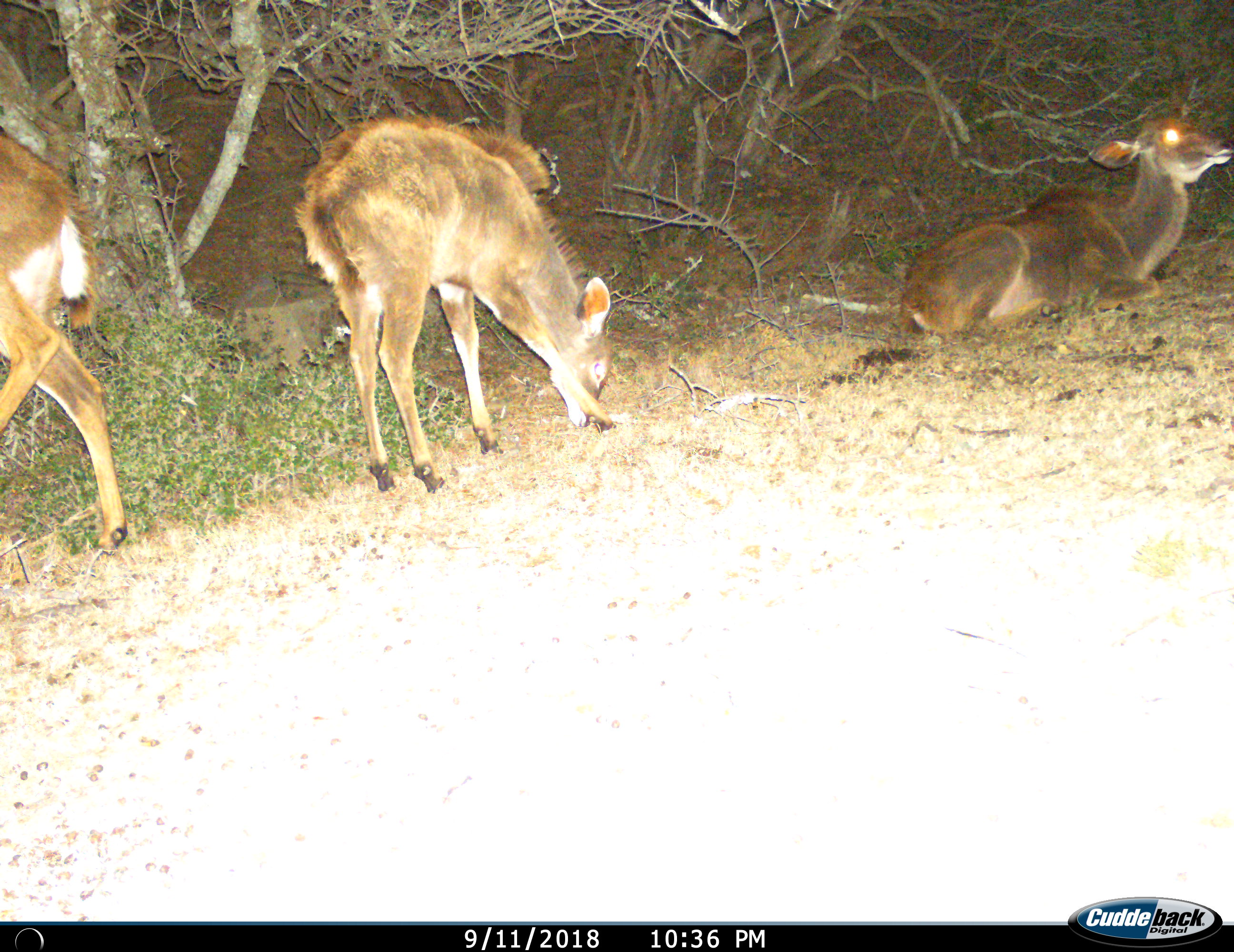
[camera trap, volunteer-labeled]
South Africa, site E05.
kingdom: Animalia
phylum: Chordata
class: Mammalia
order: Artiodactyla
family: Bovidae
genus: Tragelaphus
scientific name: Tragelaphus strepsiceros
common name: greater kudu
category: kudu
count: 3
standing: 40%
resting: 90%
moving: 30%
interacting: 0%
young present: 50%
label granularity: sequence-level